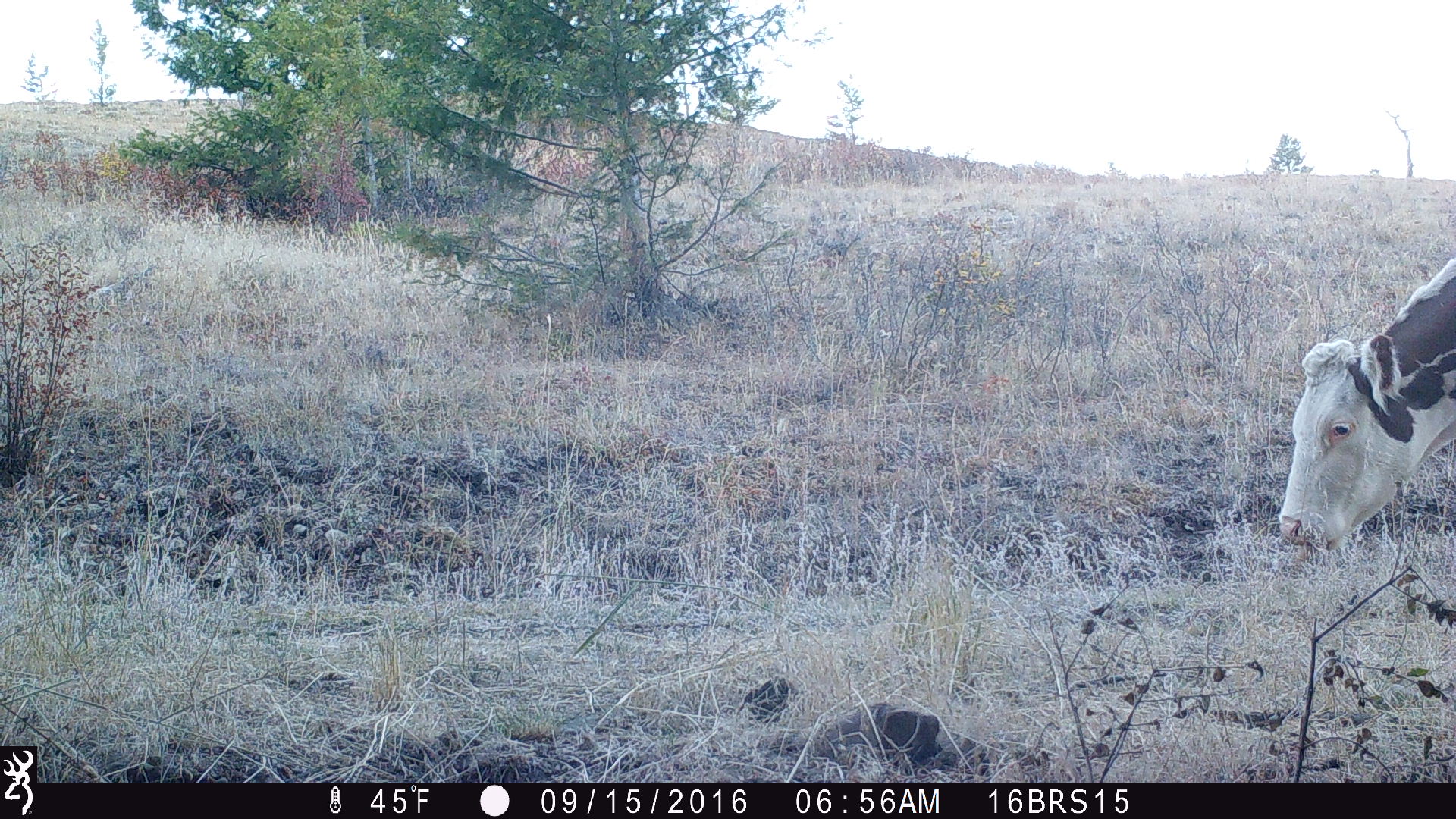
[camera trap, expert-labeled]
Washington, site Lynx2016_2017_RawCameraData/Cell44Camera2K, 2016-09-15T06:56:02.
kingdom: Animalia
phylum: Chordata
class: Mammalia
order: Artiodactyla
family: Bovidae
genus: Bos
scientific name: Bos taurus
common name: domestic cattle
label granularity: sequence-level